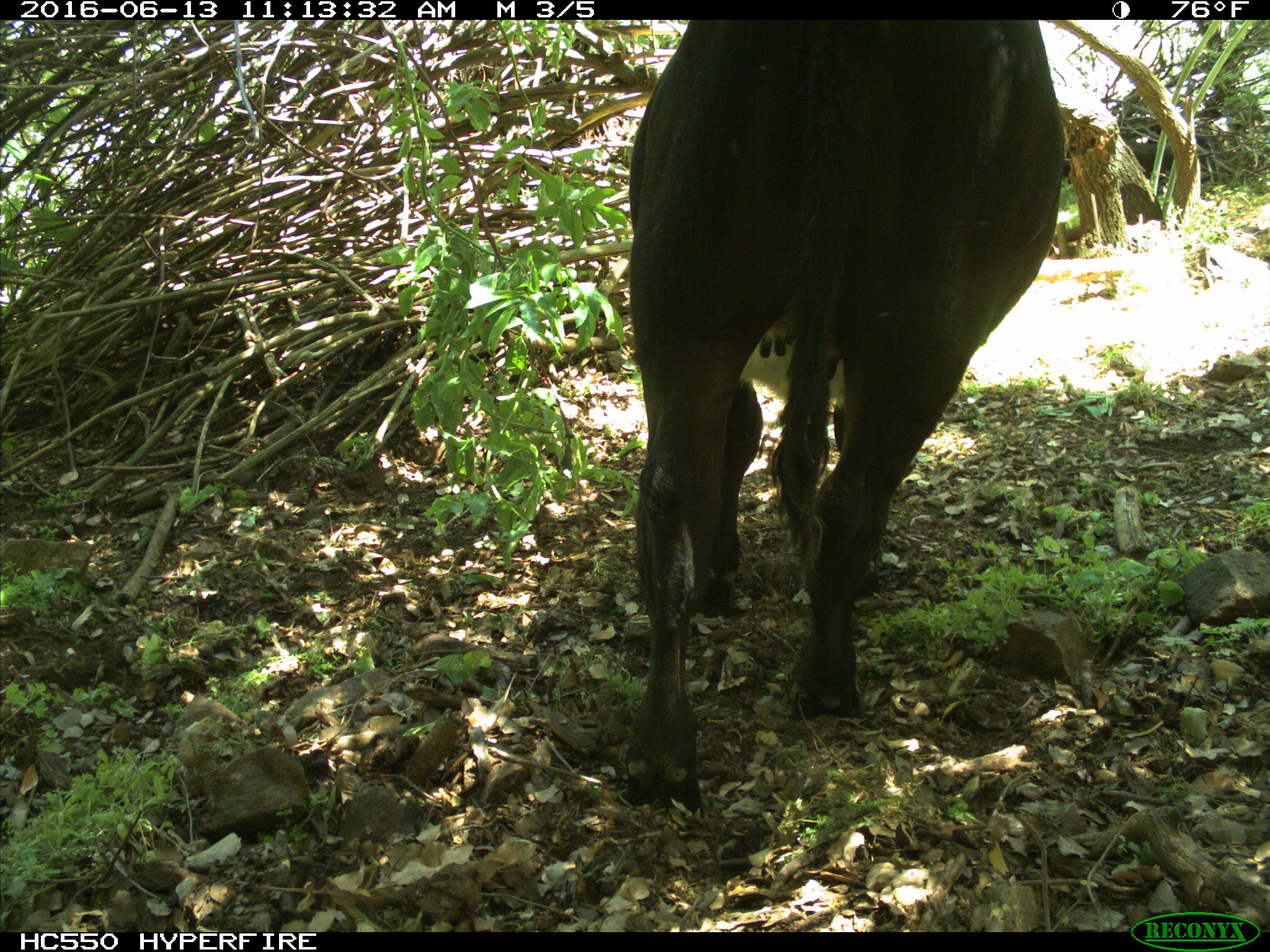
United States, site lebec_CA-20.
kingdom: Animalia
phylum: Chordata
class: Mammalia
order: Artiodactyla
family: Bovidae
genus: Bos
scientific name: Bos taurus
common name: domestic cow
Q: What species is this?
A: Bos taurus (domestic cow).